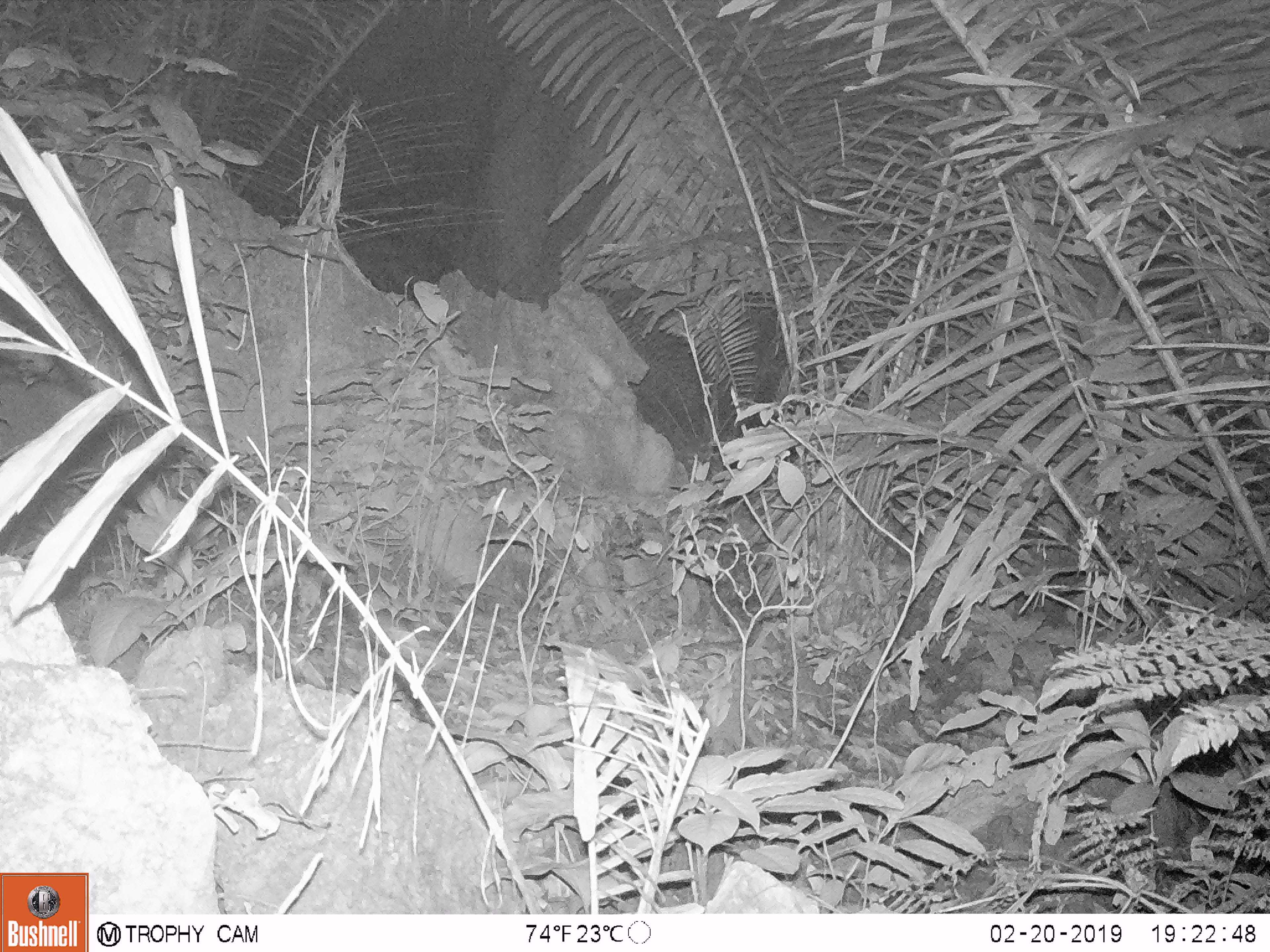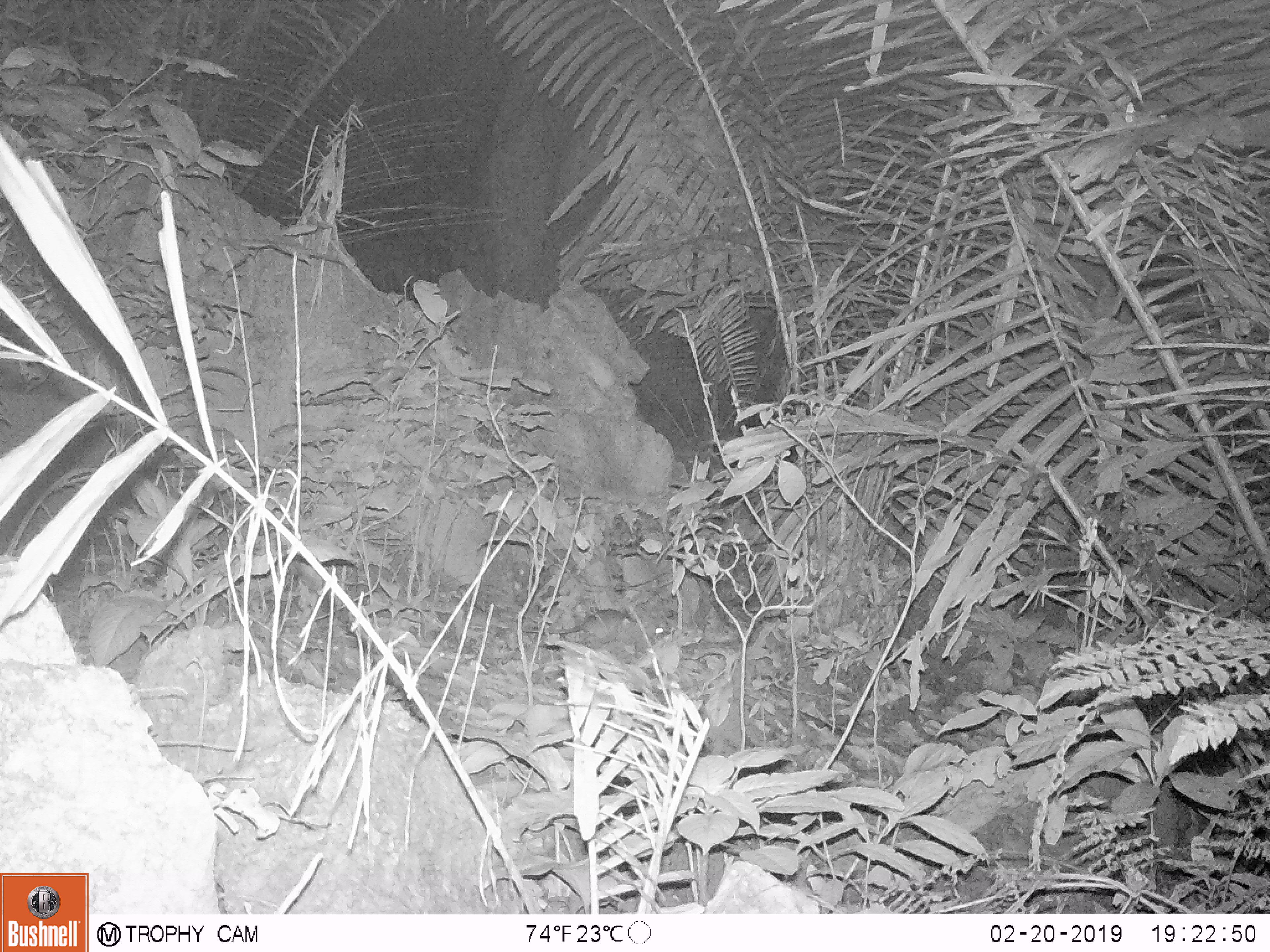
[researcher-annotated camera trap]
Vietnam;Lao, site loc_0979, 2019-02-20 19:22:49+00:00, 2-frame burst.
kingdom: Animalia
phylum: Chordata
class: Mammalia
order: Rodentia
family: Muridae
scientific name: Muridae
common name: old-world mice and rats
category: unidentified murid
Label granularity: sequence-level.